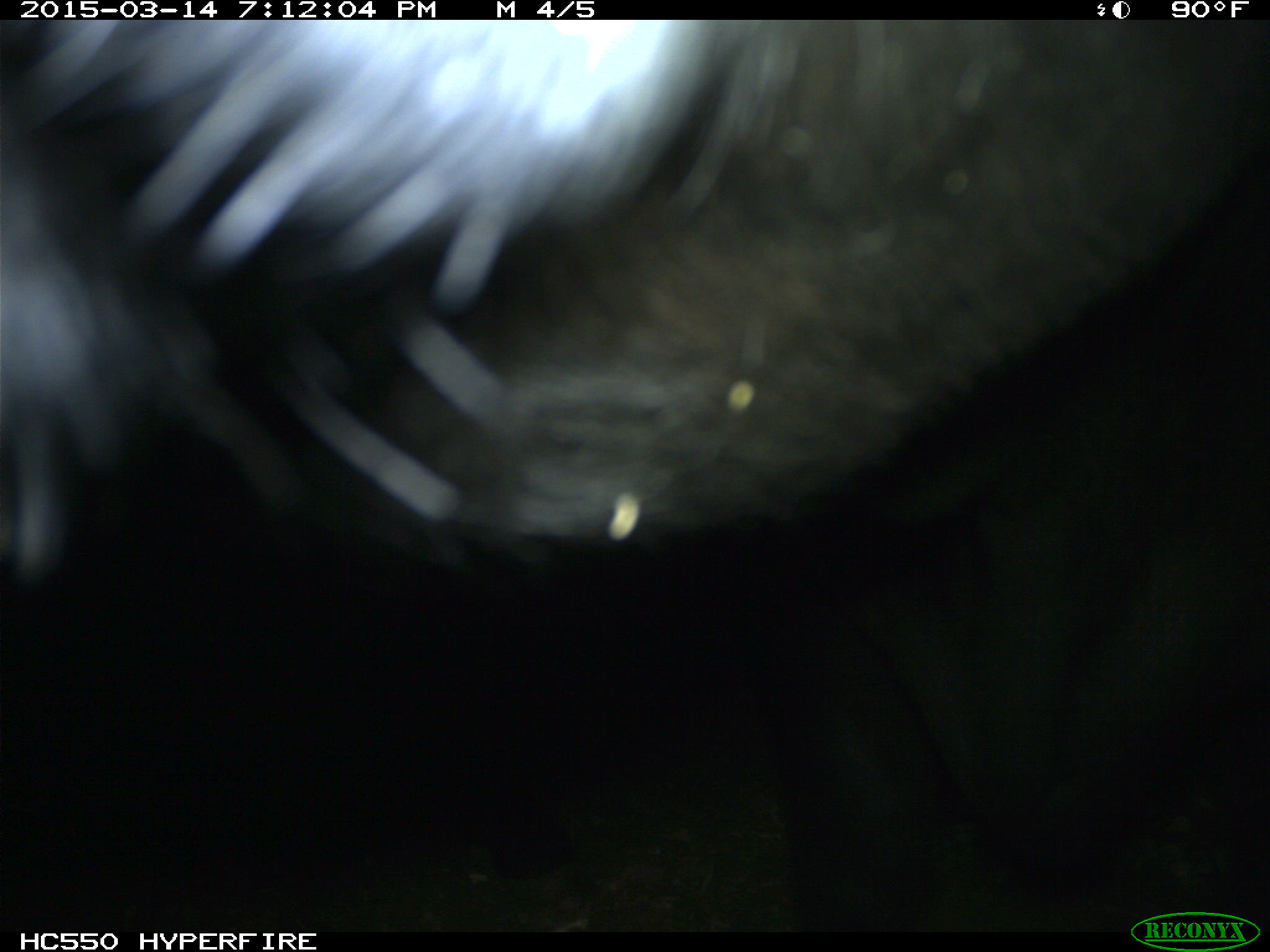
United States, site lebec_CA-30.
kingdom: Animalia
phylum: Chordata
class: Mammalia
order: Artiodactyla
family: Bovidae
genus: Bos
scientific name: Bos taurus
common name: domestic cow